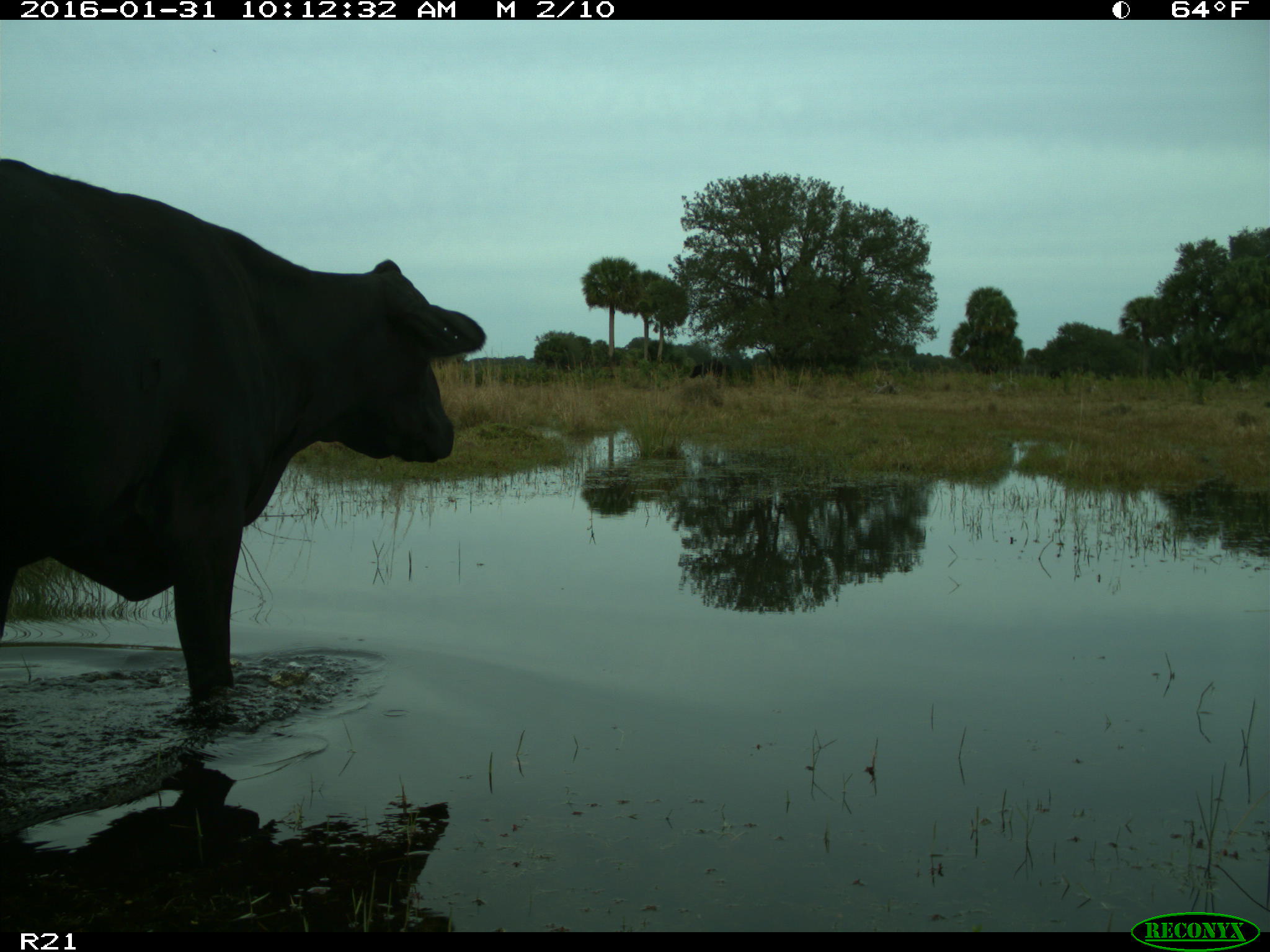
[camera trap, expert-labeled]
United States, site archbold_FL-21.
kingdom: Animalia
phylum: Chordata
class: Mammalia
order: Artiodactyla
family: Bovidae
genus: Bos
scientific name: Bos taurus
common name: domestic cow